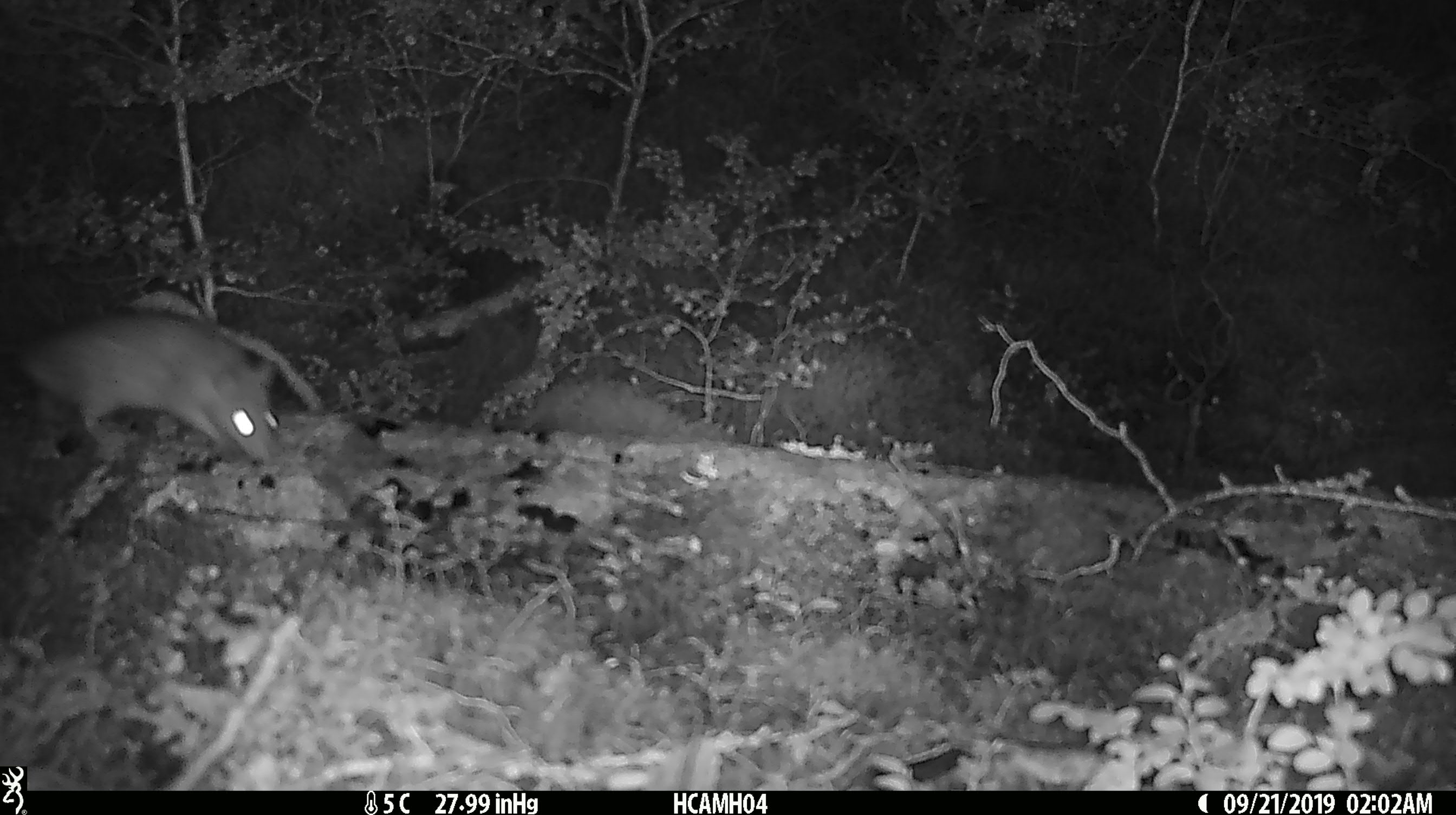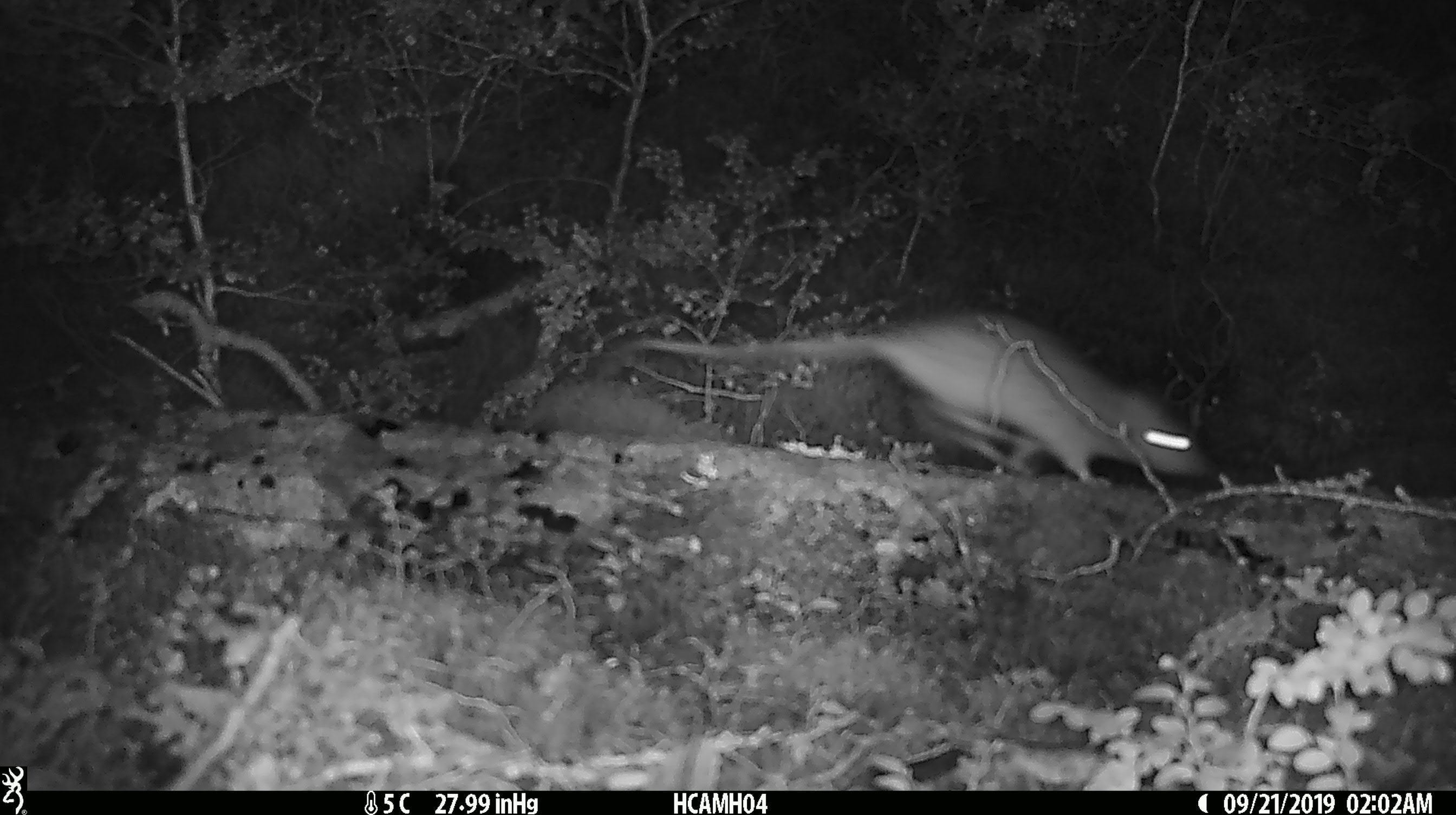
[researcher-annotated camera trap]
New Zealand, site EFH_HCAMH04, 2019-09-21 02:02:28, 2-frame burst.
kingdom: Animalia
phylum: Chordata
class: Mammalia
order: Rodentia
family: Muridae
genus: Mus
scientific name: Mus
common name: mouse